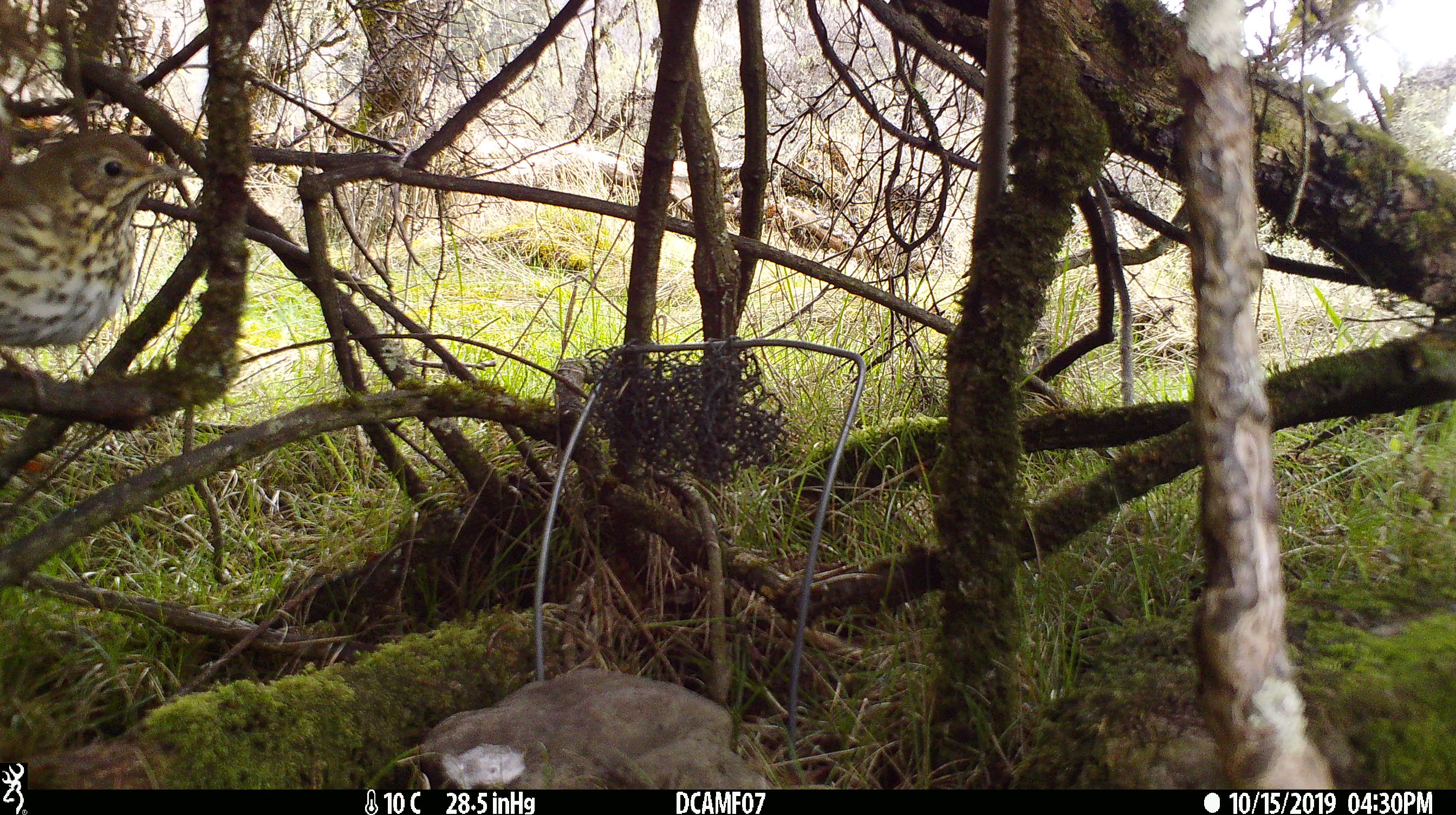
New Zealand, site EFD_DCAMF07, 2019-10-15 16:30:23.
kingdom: Animalia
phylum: Chordata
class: Aves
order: Passeriformes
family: Turdidae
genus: Turdus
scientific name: Turdus philomelos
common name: song thrush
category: thrush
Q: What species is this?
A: Thrush (song thrush) (Turdus philomelos).